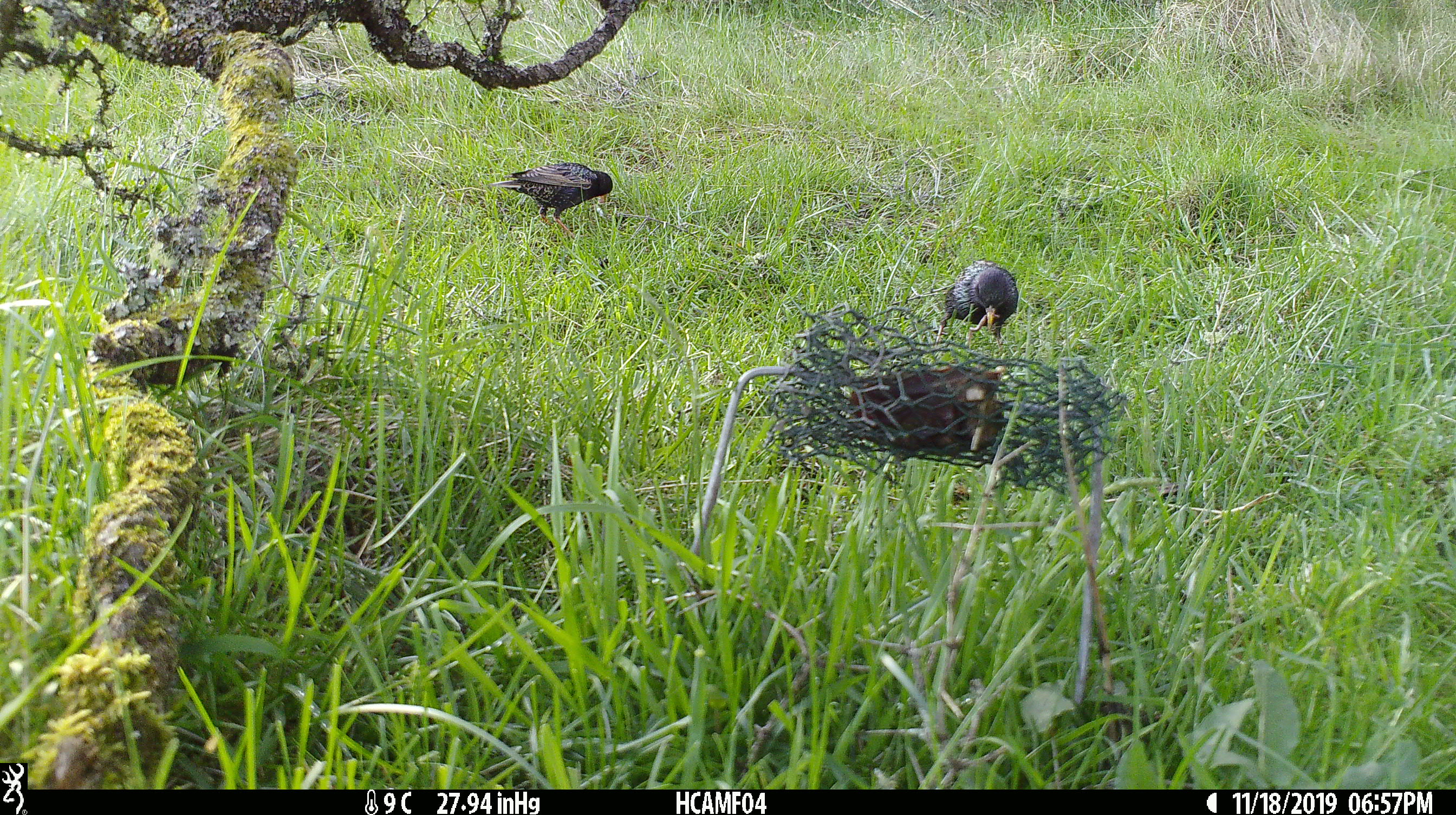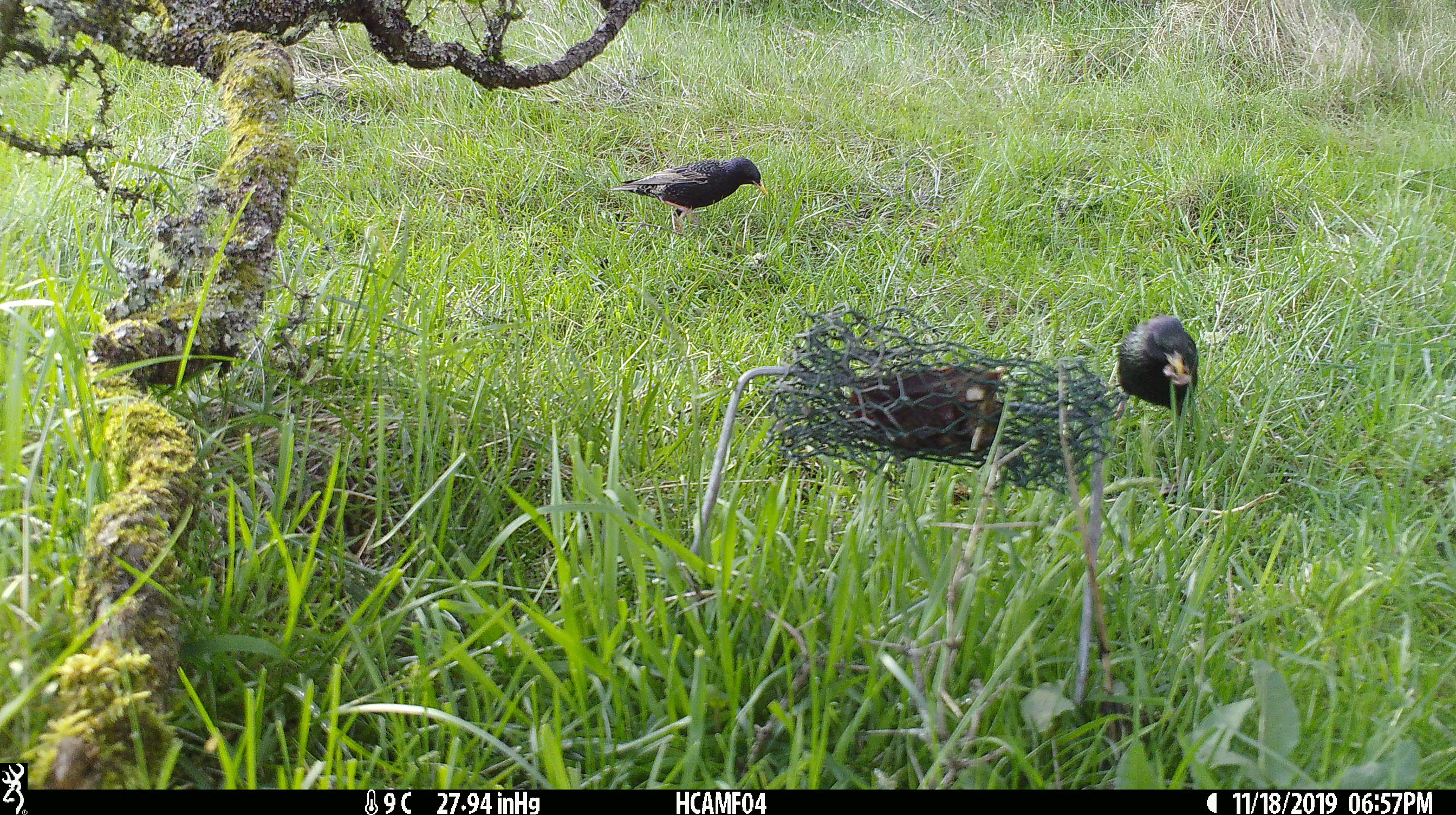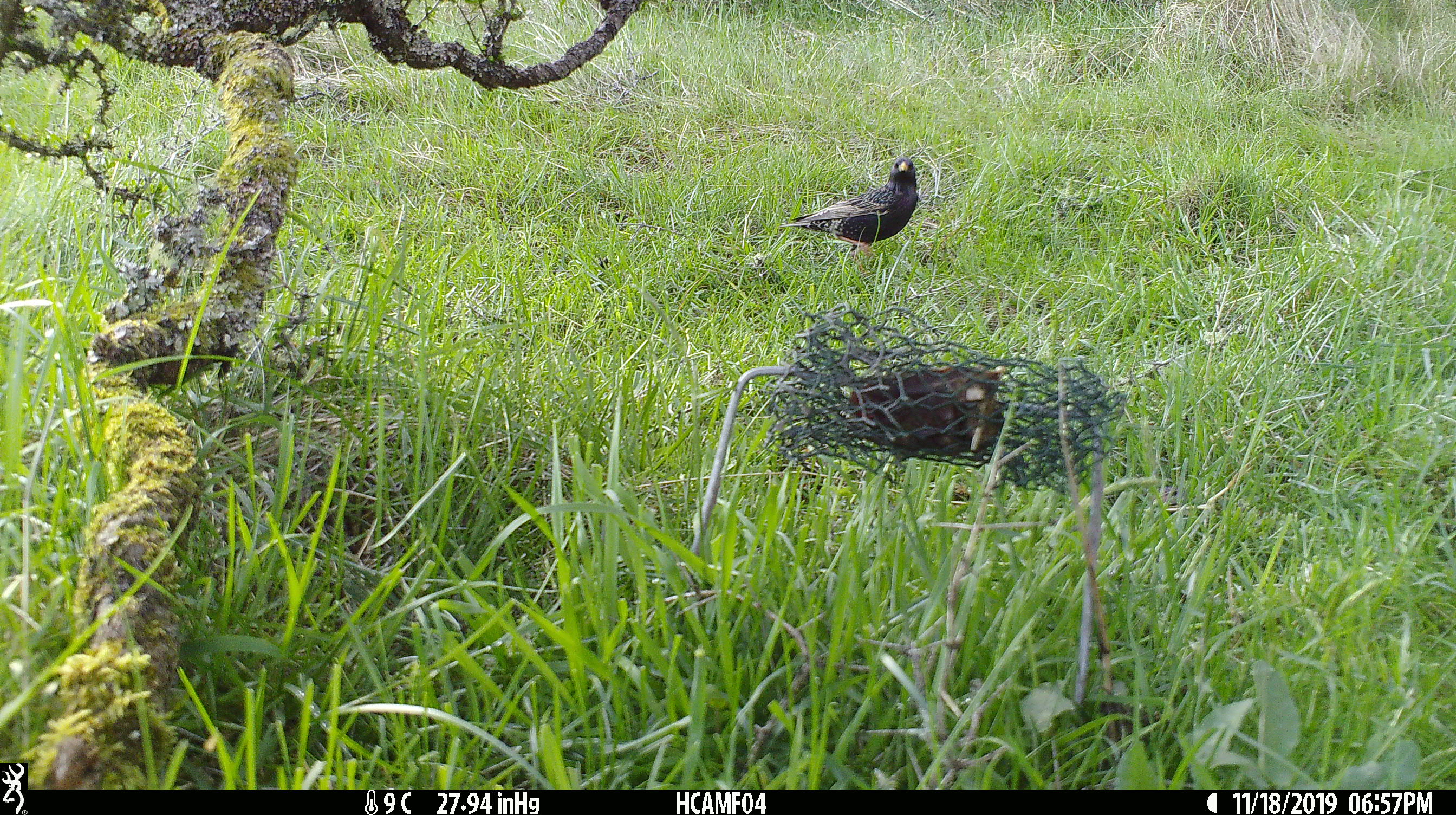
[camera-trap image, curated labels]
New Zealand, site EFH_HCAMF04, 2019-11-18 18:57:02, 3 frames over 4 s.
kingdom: Animalia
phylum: Chordata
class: Aves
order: Passeriformes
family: Sturnidae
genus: Sturnus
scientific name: Sturnus vulgaris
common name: european starling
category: starling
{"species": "starling (european starling) (Sturnus vulgaris)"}